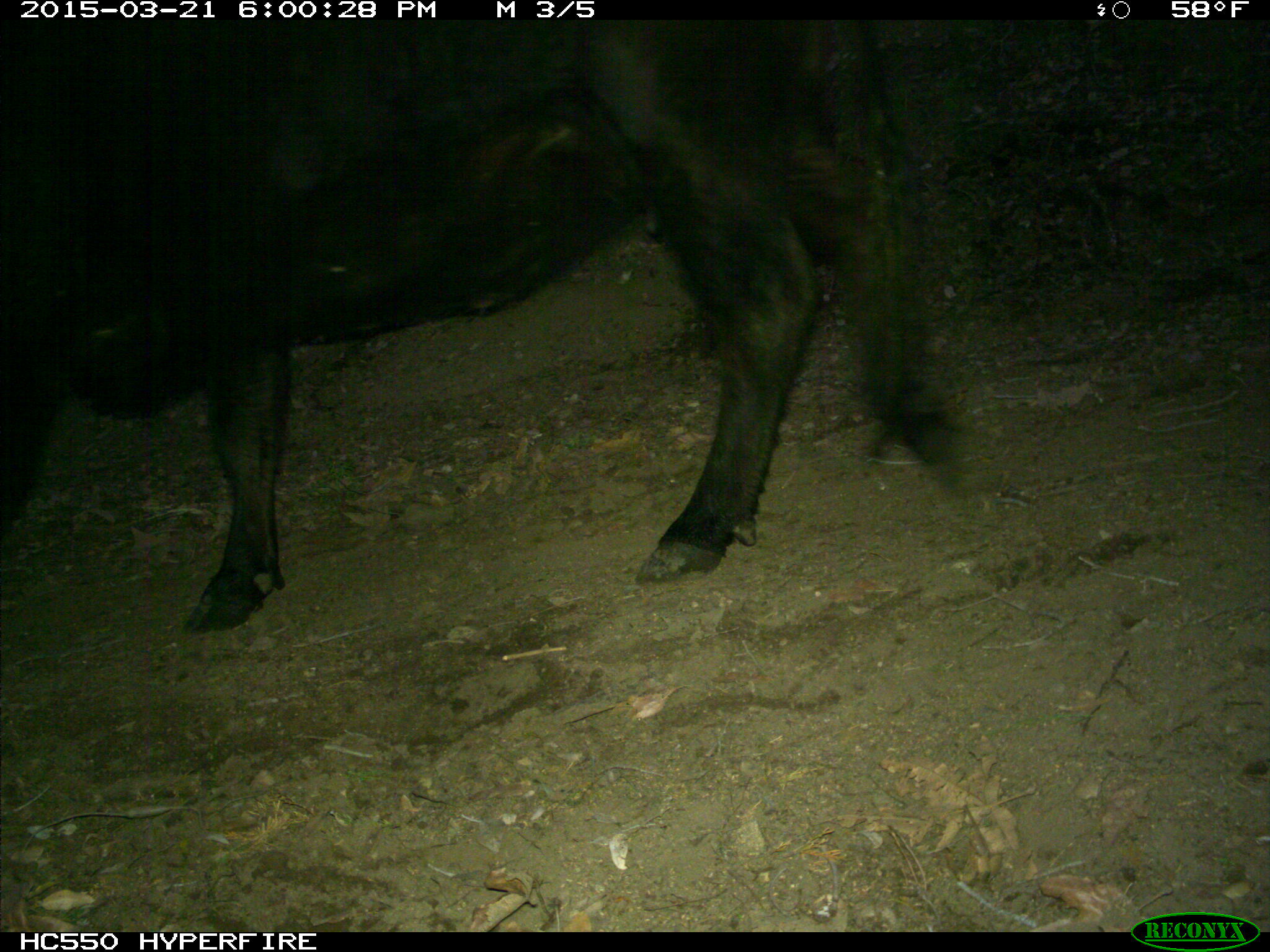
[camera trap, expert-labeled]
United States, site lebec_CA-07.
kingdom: Animalia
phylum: Chordata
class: Mammalia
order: Artiodactyla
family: Bovidae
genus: Bos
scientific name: Bos taurus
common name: domestic cow